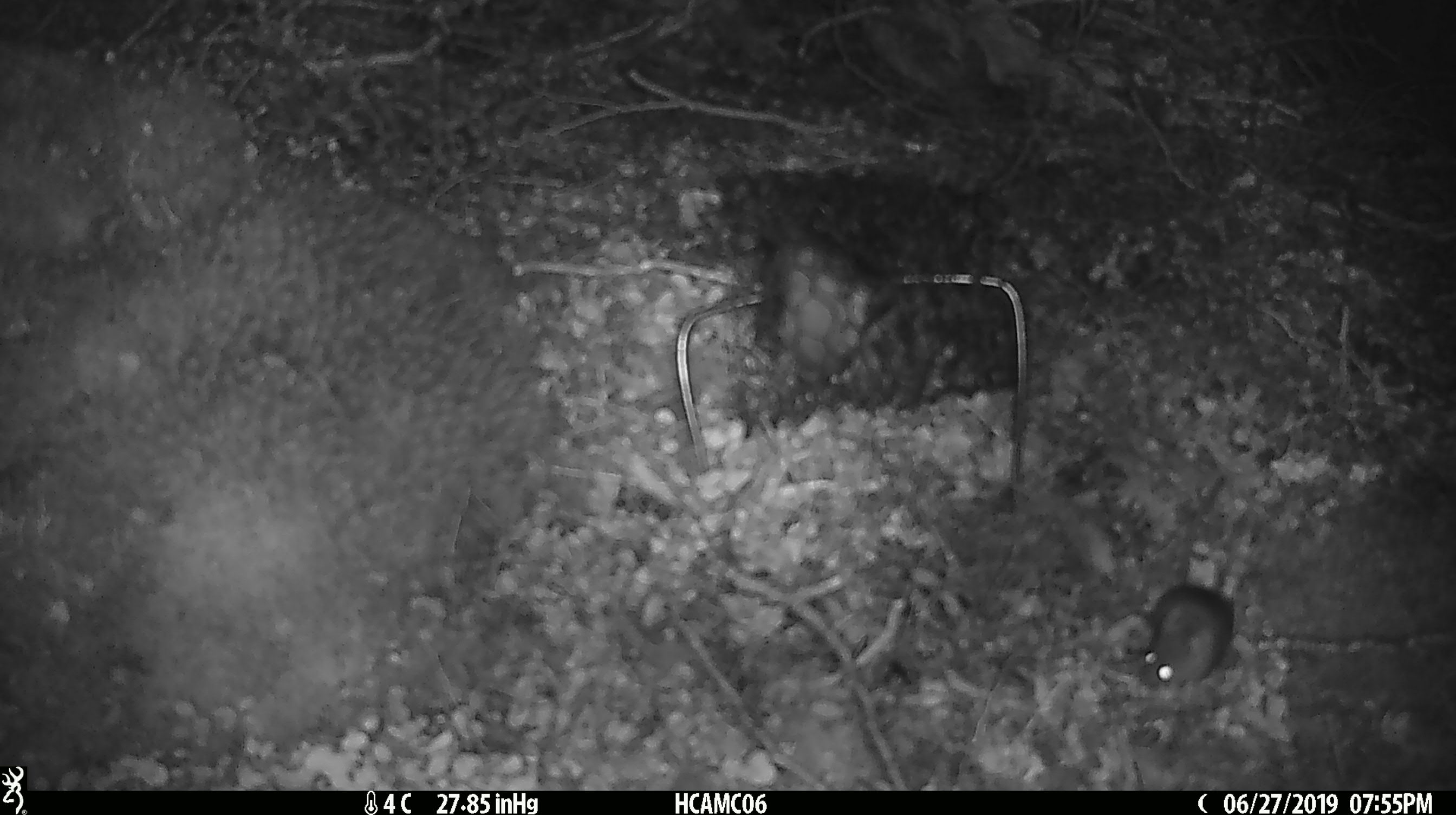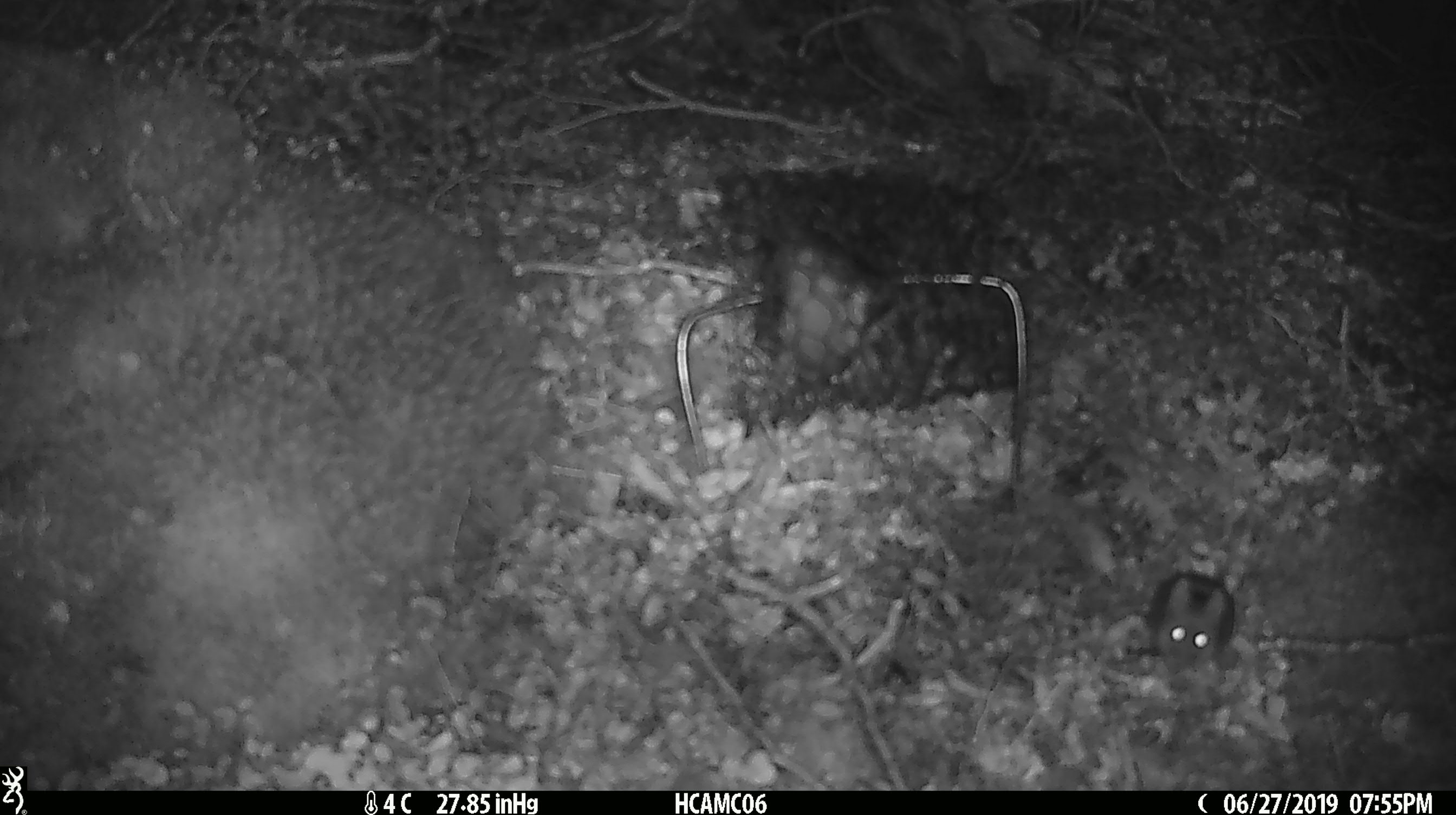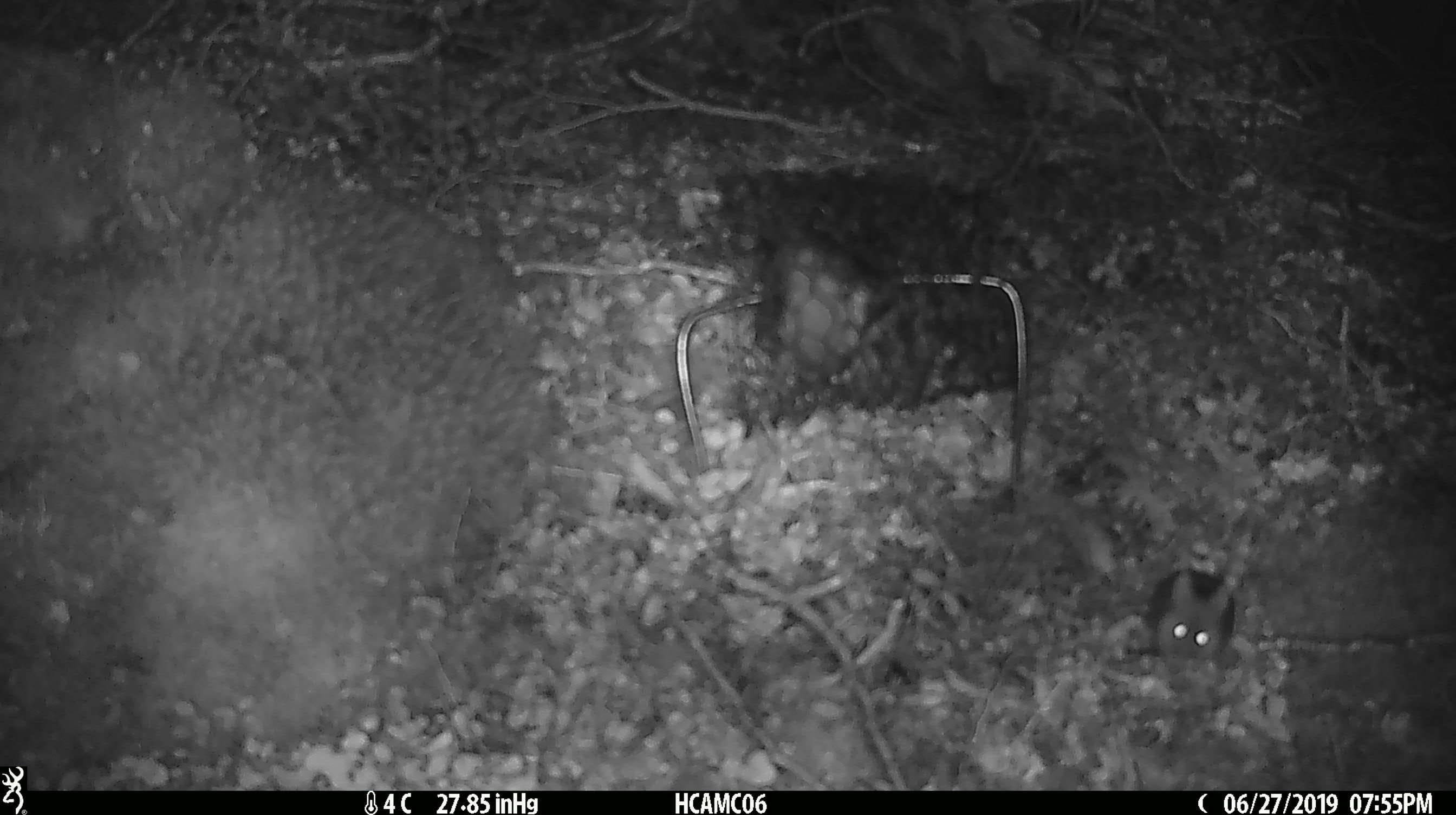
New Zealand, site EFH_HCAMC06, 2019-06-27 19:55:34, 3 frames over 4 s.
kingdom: Animalia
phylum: Chordata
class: Mammalia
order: Rodentia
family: Muridae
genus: Mus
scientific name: Mus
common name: mouse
Mouse (Mus).